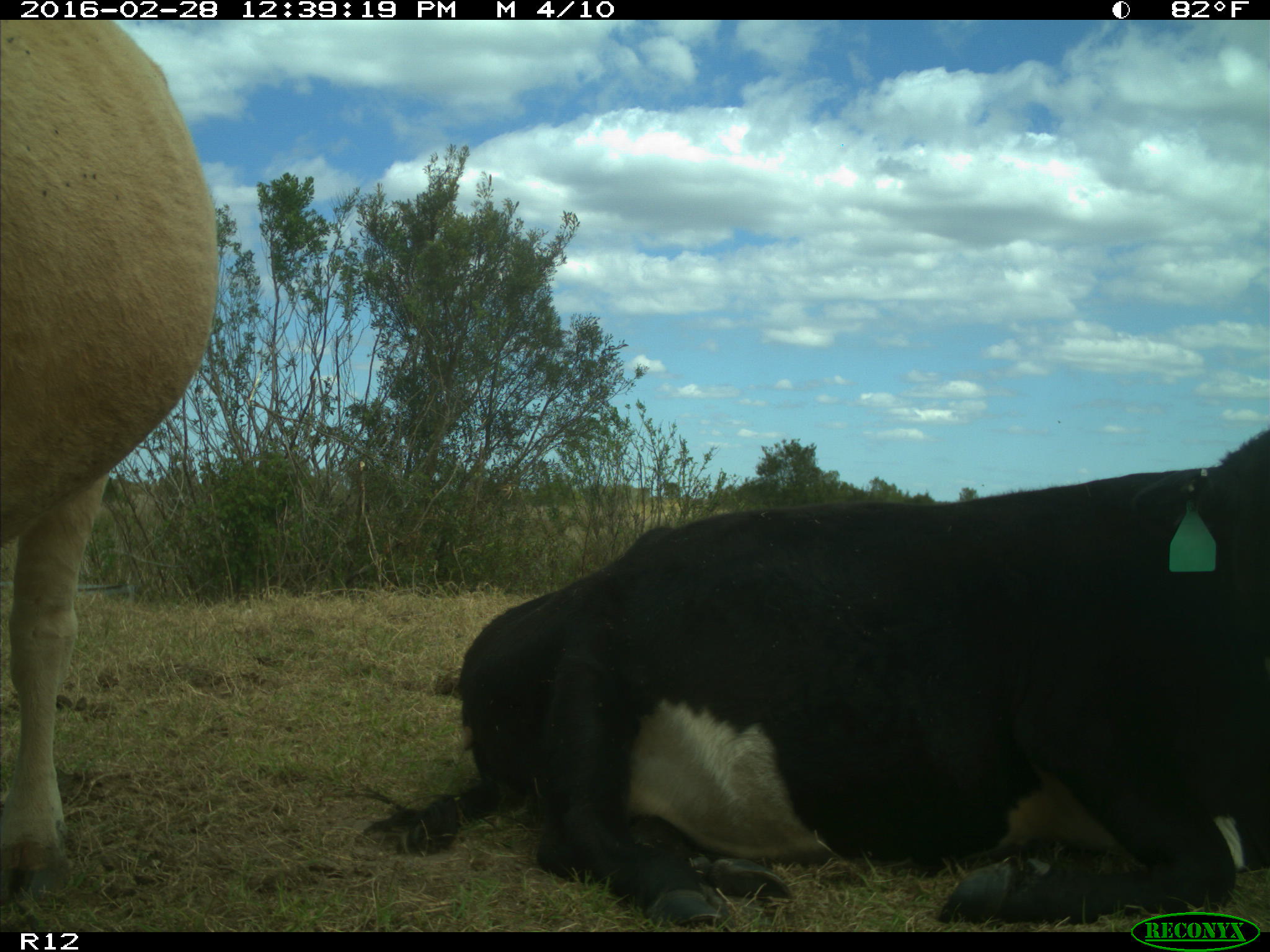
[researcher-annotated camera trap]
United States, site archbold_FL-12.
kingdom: Animalia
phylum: Chordata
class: Mammalia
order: Artiodactyla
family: Bovidae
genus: Bos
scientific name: Bos taurus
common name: domestic cow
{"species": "Bos taurus (domestic cow)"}